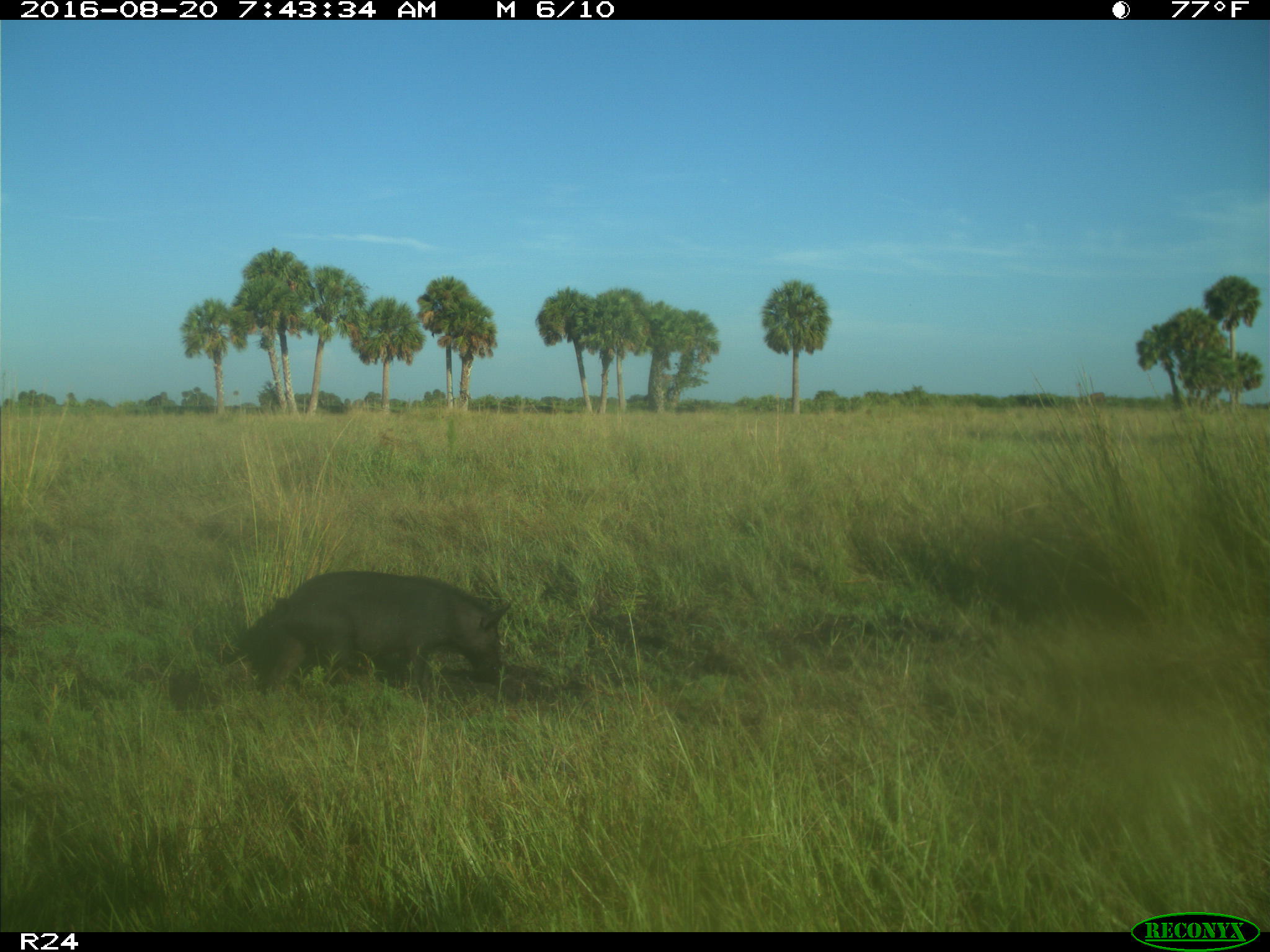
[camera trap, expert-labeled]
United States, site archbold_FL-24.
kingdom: Animalia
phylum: Chordata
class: Mammalia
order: Artiodactyla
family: Suidae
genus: Sus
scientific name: Sus scrofa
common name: wild boar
Sus scrofa (wild boar).